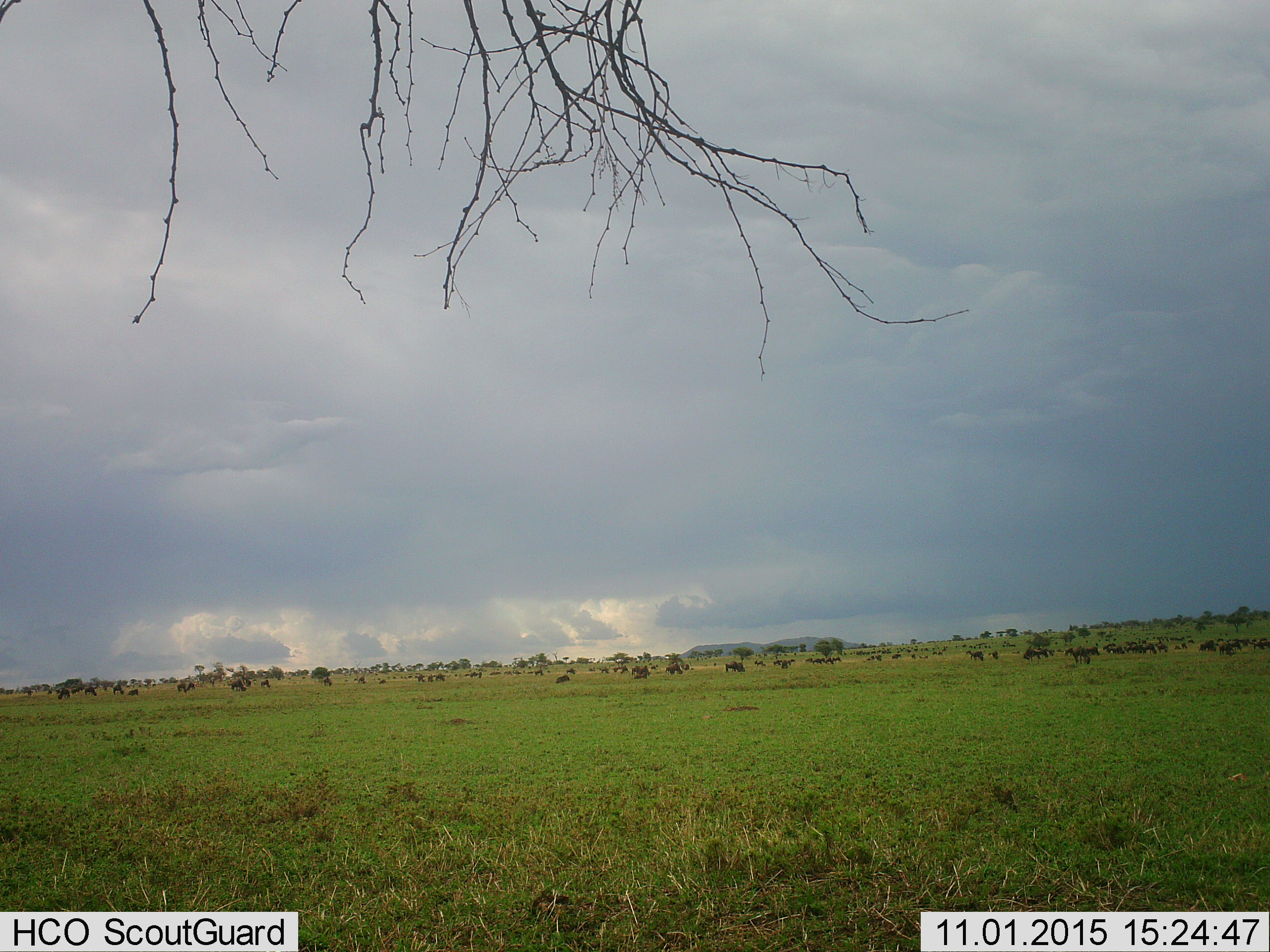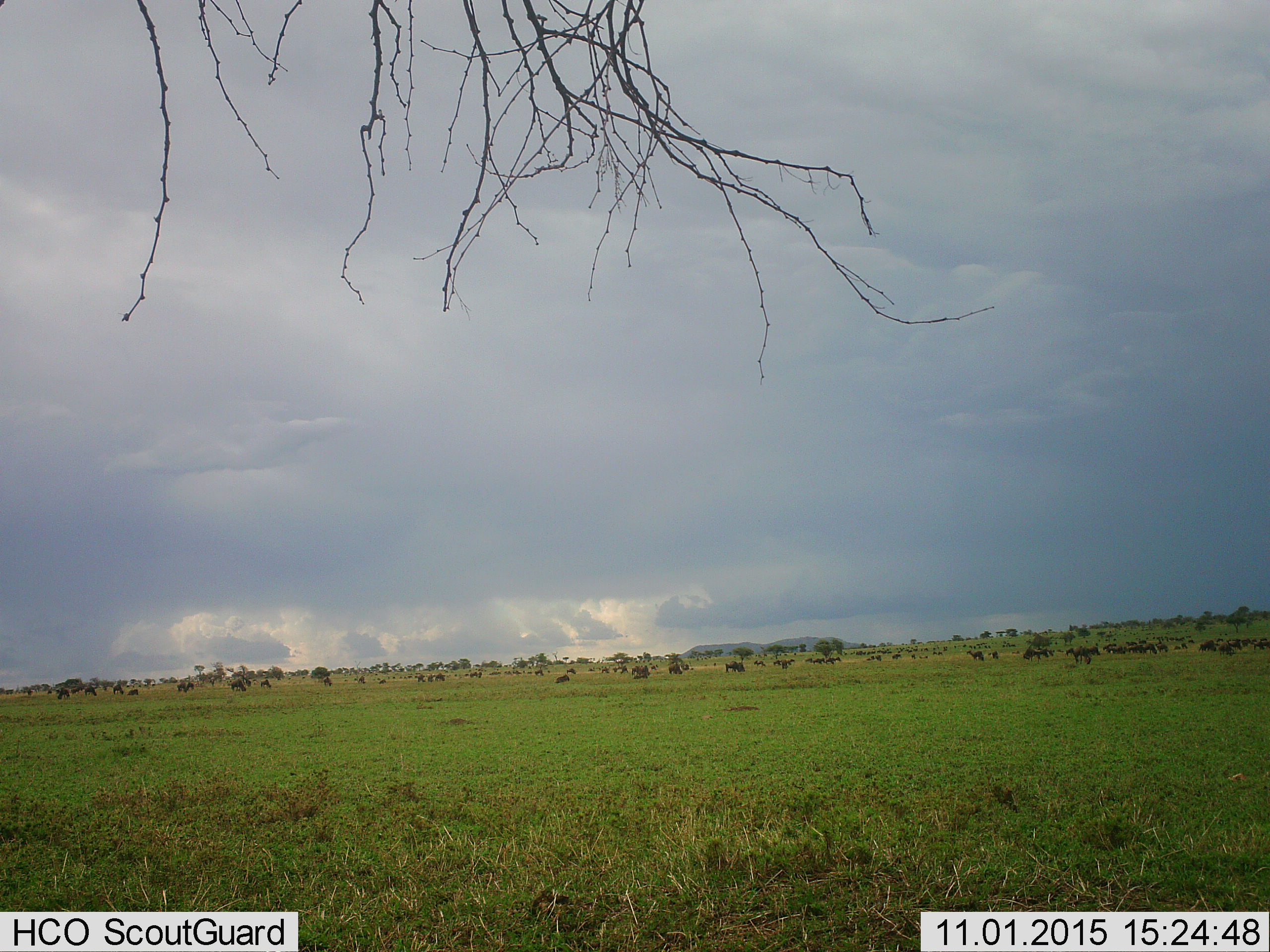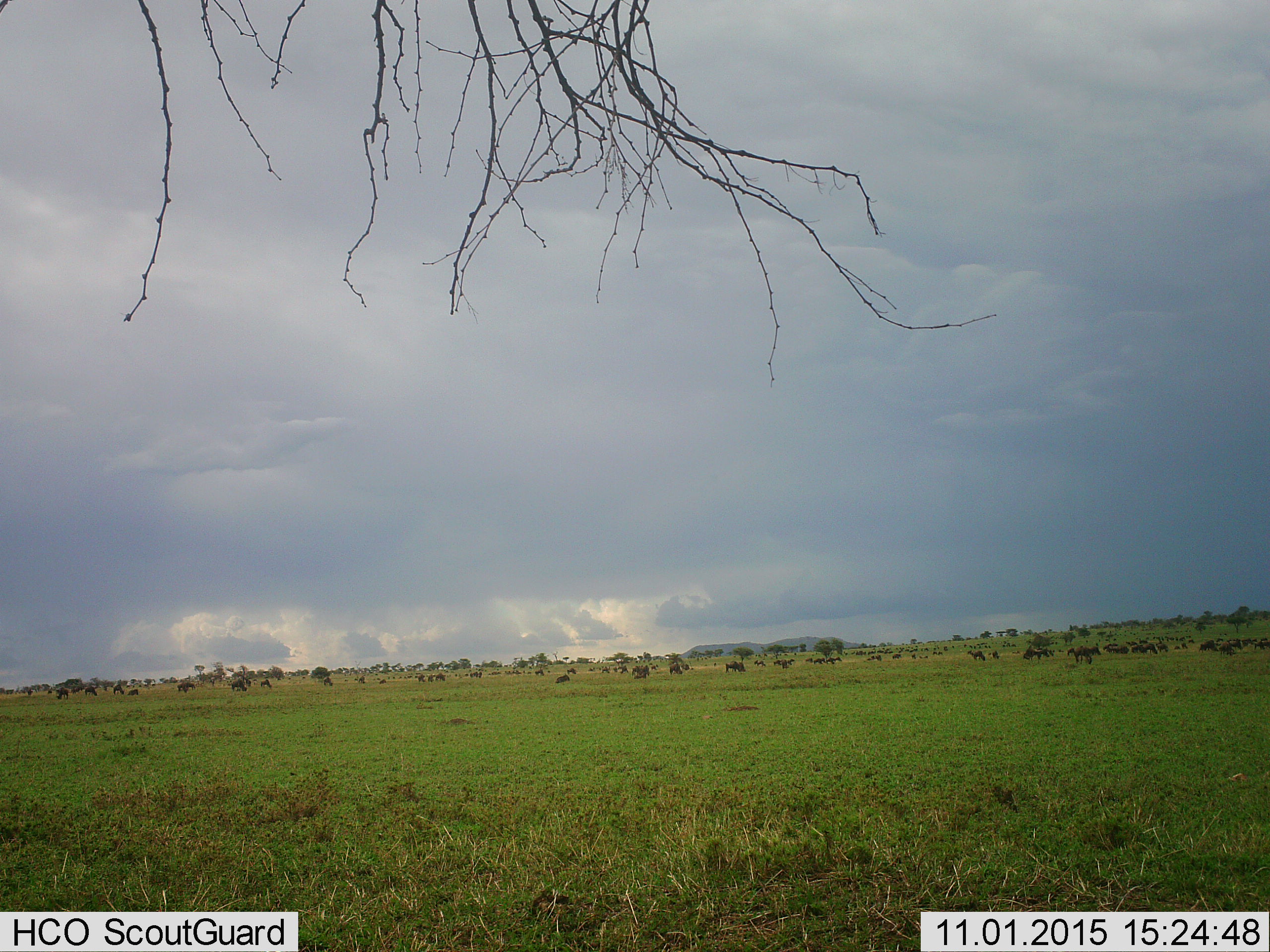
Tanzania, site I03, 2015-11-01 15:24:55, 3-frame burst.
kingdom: Animalia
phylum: Chordata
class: Mammalia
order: Artiodactyla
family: Bovidae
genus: Connochaetes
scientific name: Connochaetes taurinus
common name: blue wildebeest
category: wildebeest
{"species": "wildebeest (blue wildebeest) (Connochaetes taurinus)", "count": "51+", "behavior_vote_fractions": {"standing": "80%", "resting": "40%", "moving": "60%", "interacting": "60%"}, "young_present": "40%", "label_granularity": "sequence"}